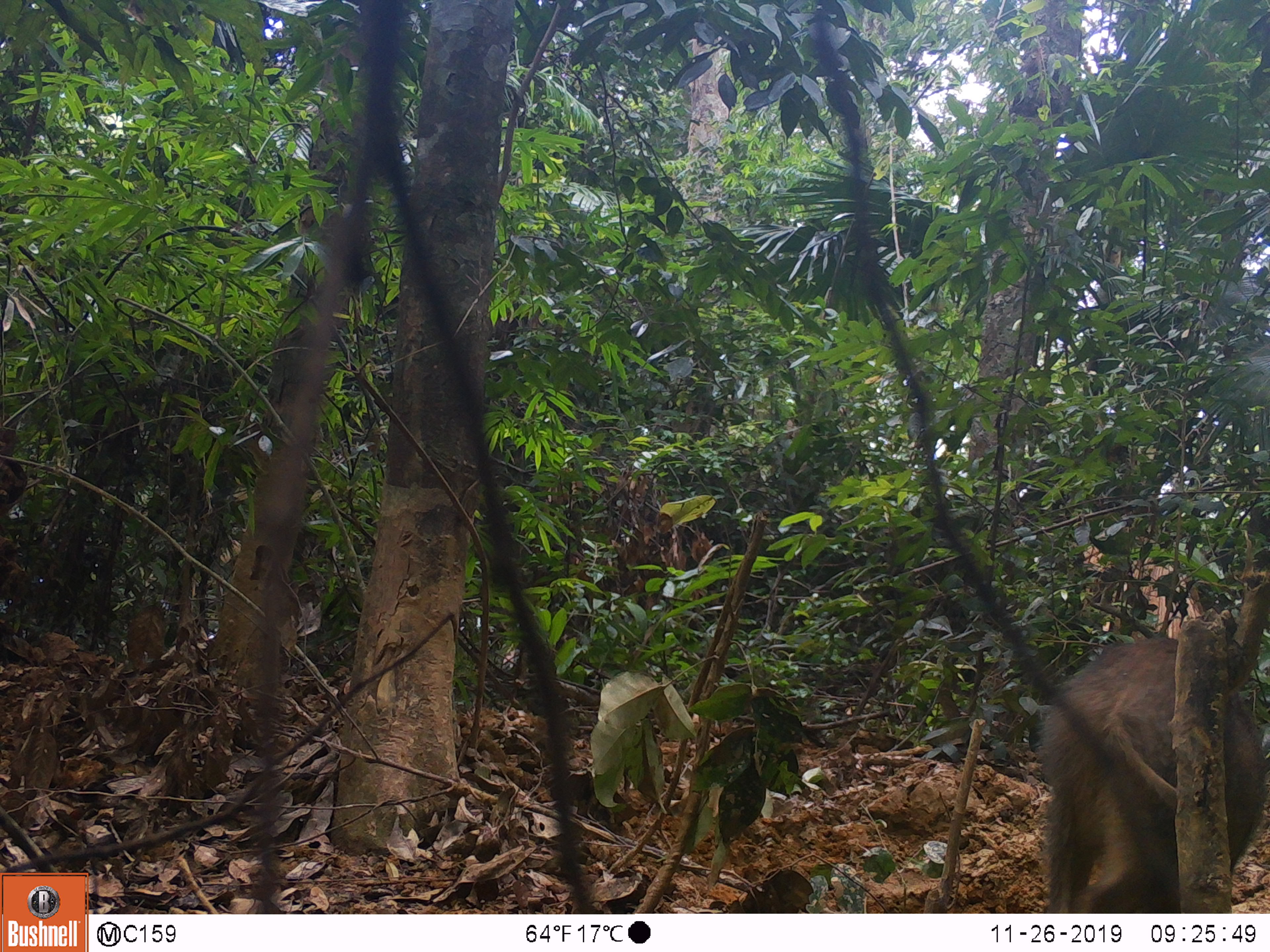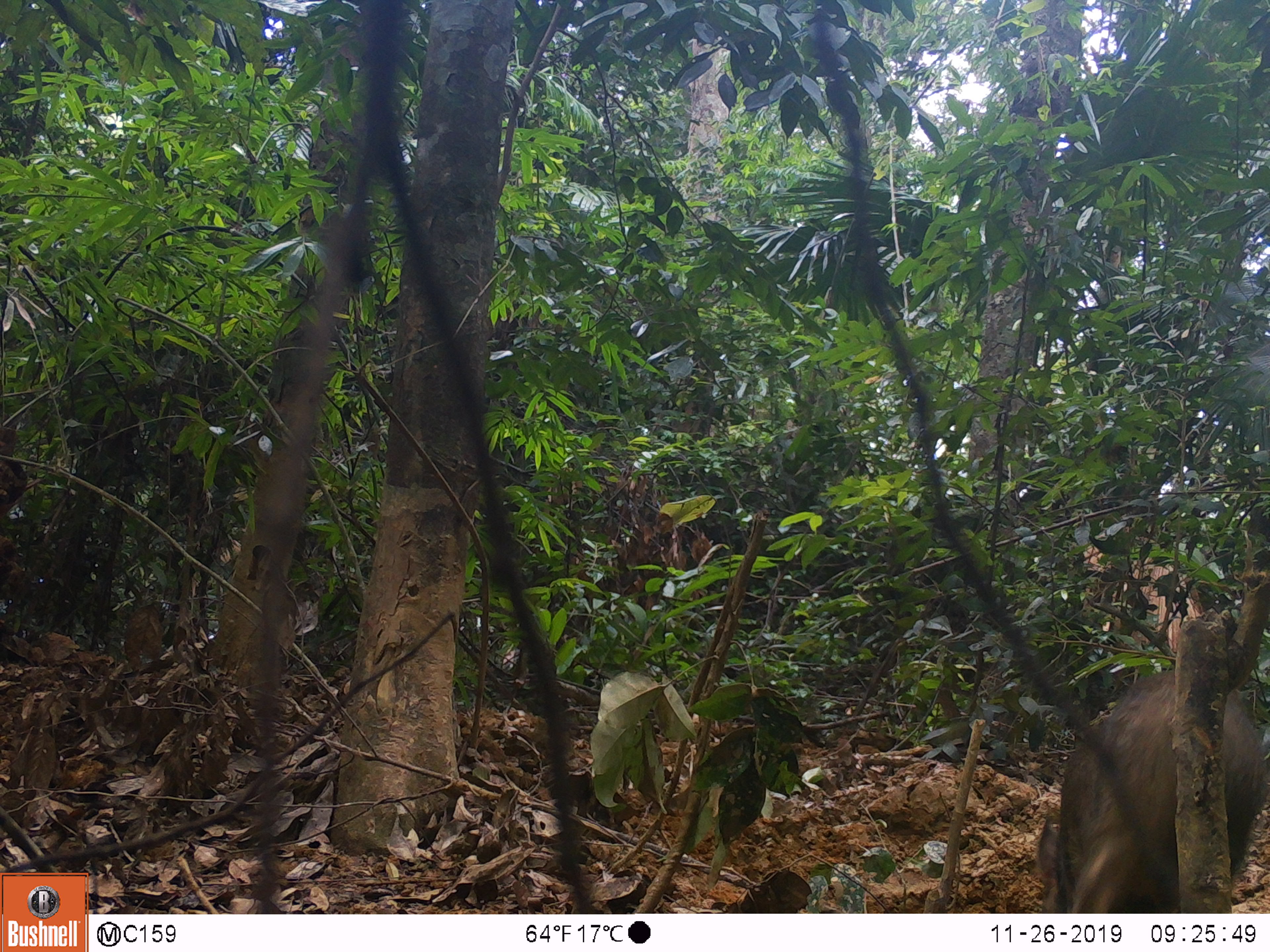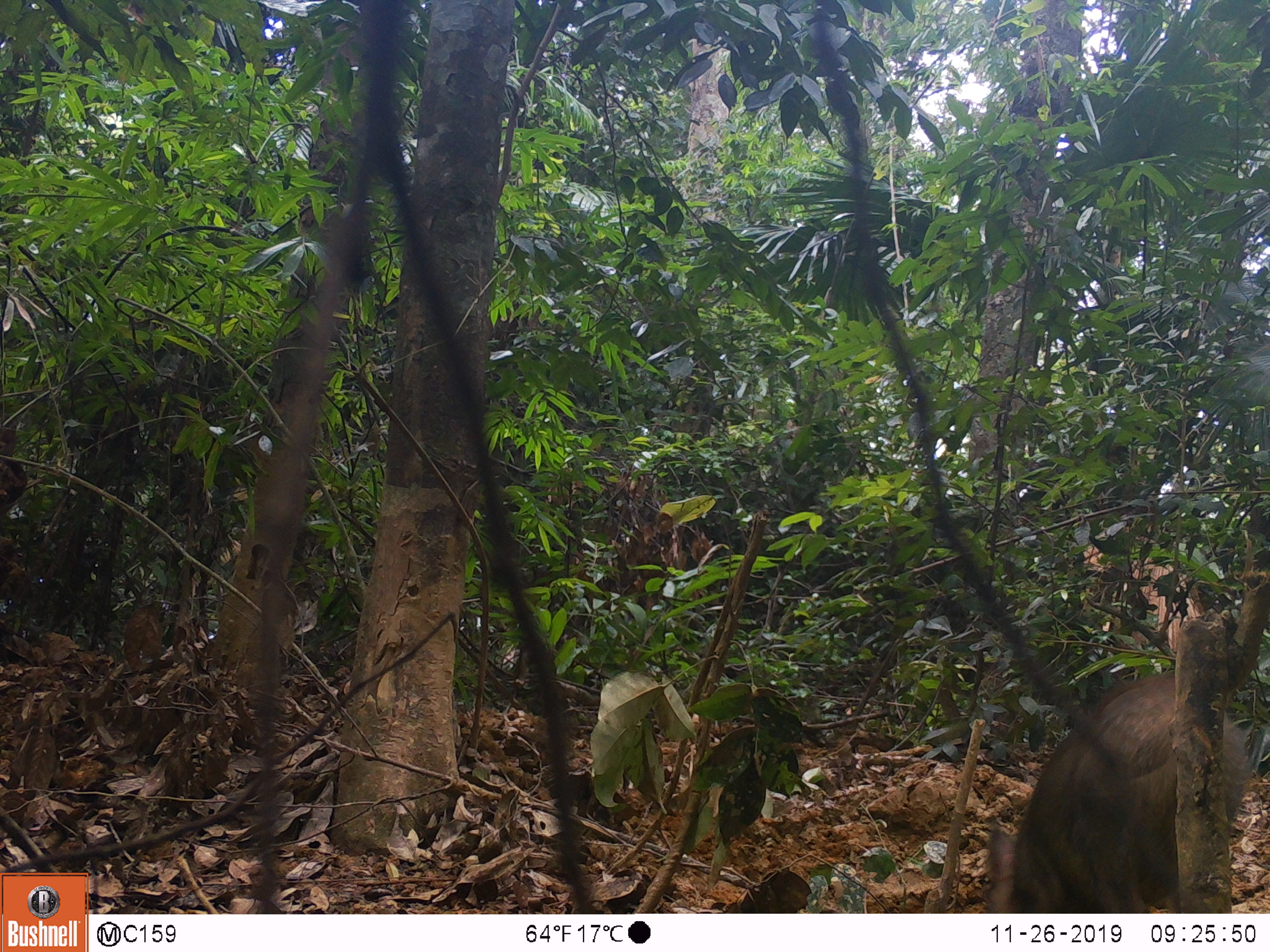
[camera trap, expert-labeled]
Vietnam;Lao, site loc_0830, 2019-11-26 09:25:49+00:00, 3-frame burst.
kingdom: Animalia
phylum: Chordata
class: Mammalia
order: Artiodactyla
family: Suidae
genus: Sus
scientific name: Sus scrofa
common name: eurasian wild pig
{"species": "eurasian wild pig (Sus scrofa)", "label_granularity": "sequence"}